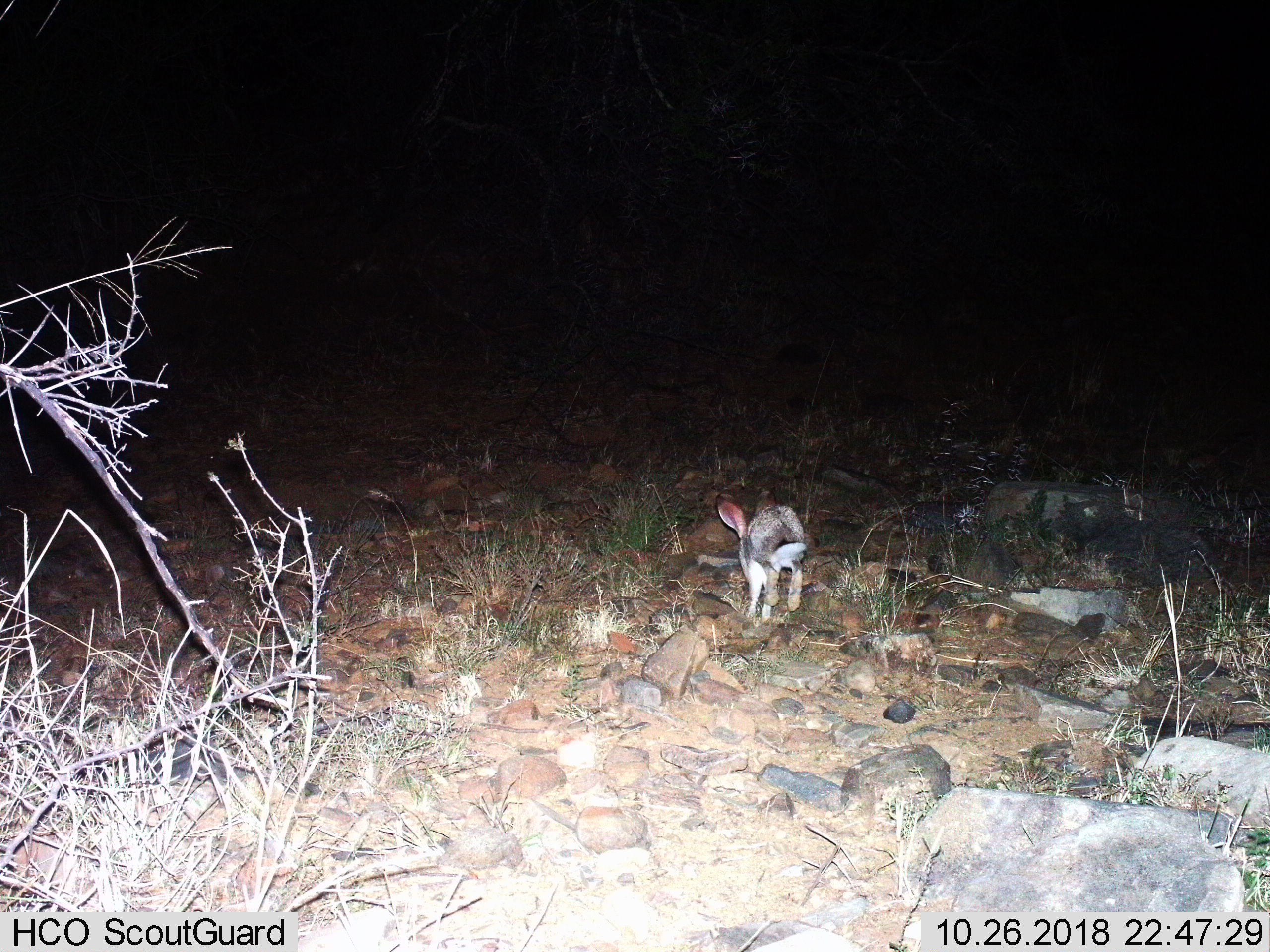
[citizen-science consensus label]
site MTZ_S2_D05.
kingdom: Animalia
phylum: Chordata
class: Mammalia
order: Lagomorpha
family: Leporidae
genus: Lepus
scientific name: Lepus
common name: hare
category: hareunknown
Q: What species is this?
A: Hareunknown (hare) (Lepus).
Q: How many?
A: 1.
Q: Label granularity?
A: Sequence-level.